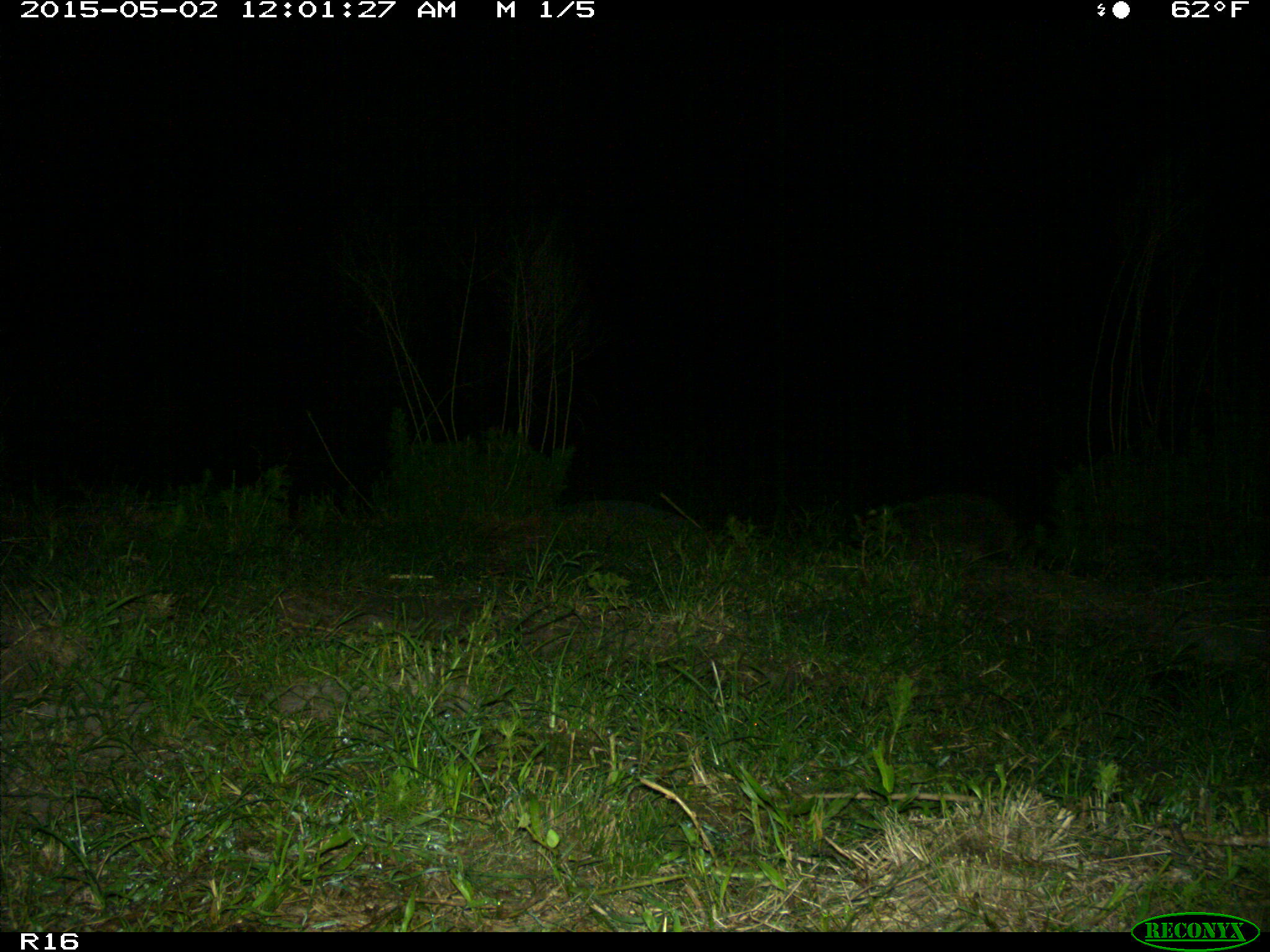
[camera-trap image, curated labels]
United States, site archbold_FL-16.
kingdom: Animalia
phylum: Chordata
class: Mammalia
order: Carnivora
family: Procyonidae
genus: Procyon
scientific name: Procyon lotor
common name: common raccoon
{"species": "Procyon lotor (common raccoon)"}